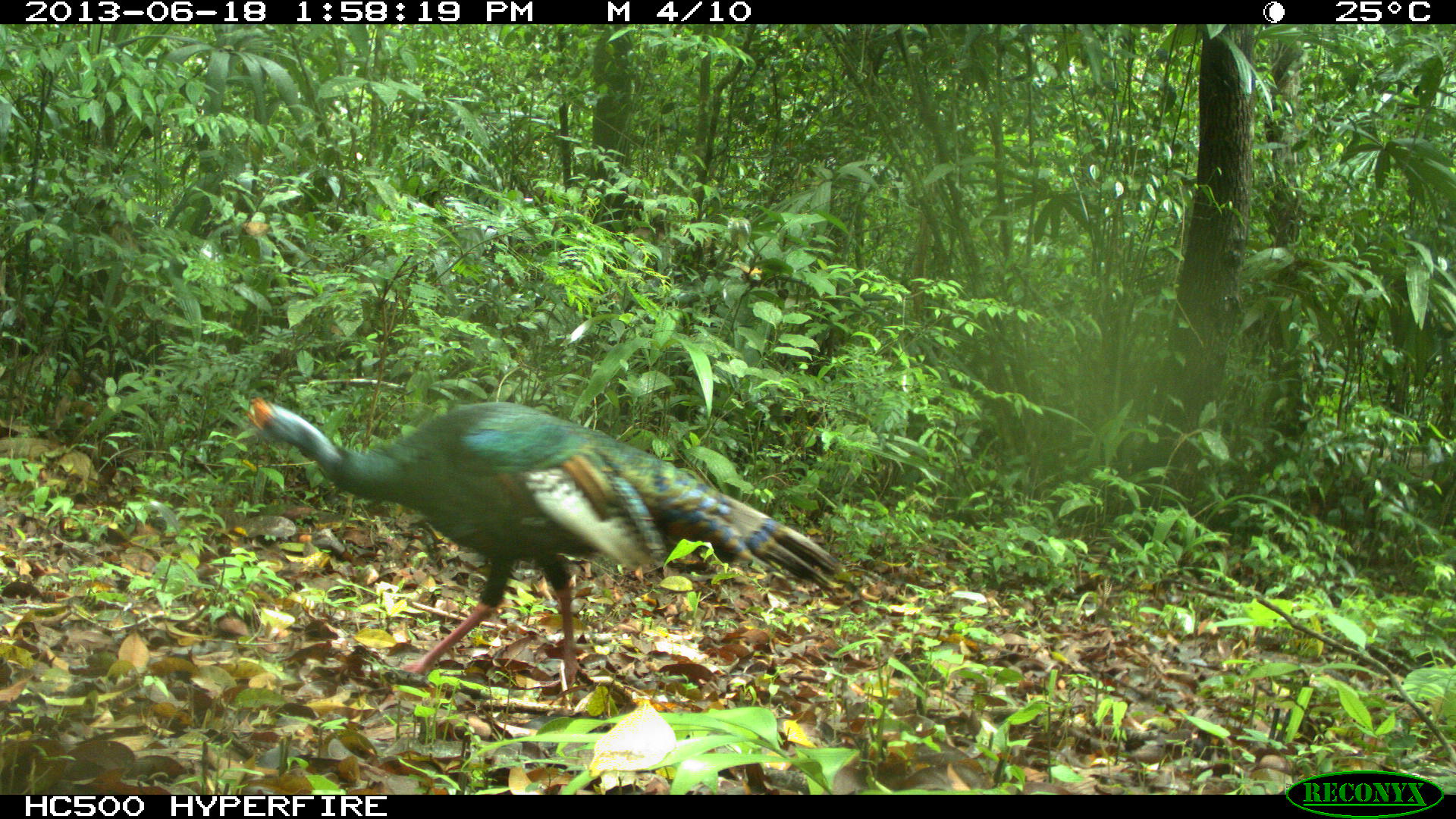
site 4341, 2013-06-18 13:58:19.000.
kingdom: Animalia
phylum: Chordata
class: Aves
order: Galliformes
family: Phasianidae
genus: Meleagris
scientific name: Meleagris ocellata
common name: ocellated turkey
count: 1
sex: male